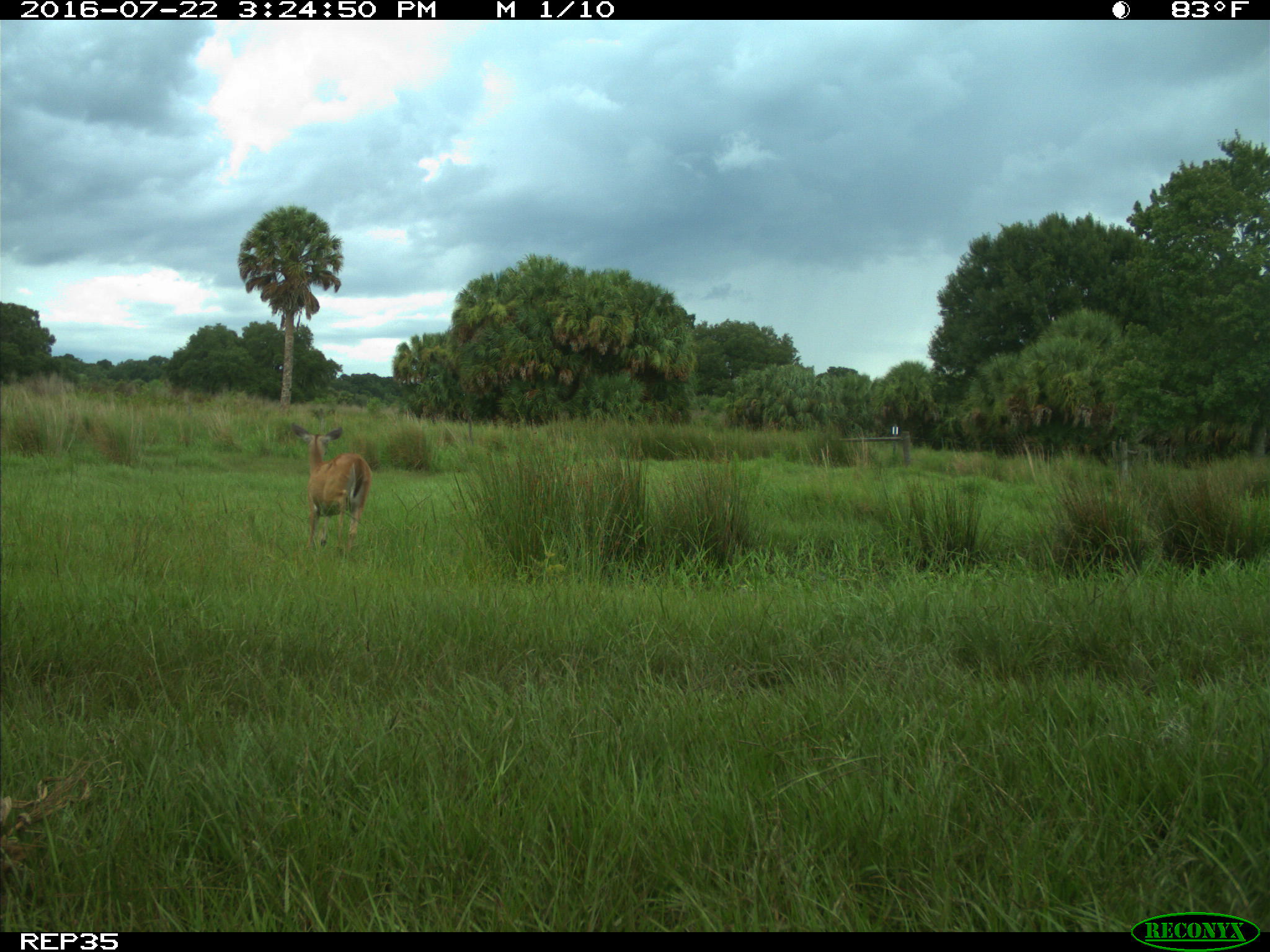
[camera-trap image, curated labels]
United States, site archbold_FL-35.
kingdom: Animalia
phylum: Chordata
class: Mammalia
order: Artiodactyla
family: Cervidae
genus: Odocoileus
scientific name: Odocoileus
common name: deer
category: unidentified deer